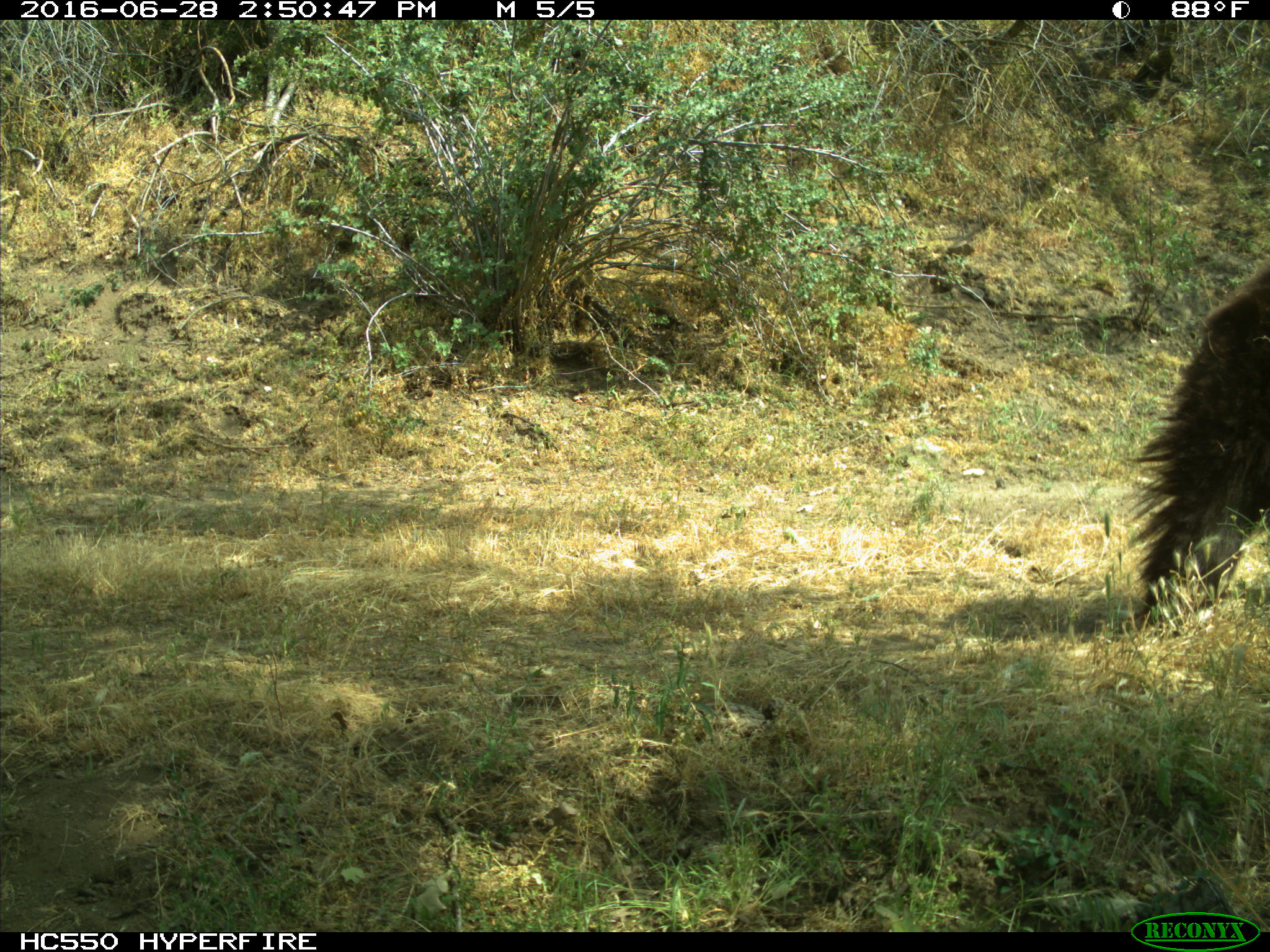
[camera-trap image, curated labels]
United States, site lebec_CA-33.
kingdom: Animalia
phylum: Chordata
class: Mammalia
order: Carnivora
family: Ursidae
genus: Ursus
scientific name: Ursus americanus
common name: american black bear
Ursus americanus (american black bear).